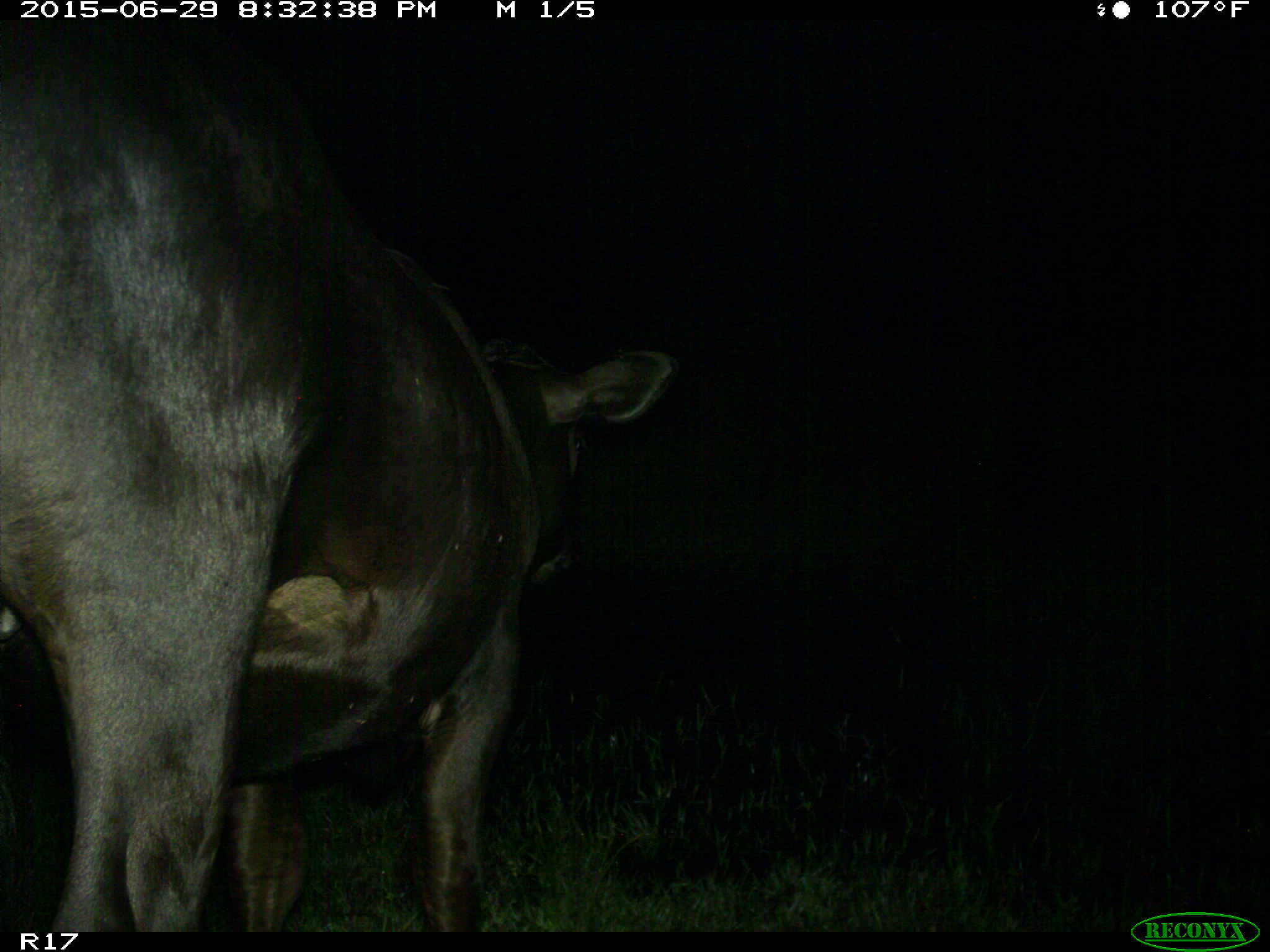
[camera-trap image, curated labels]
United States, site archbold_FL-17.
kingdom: Animalia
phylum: Chordata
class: Mammalia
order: Artiodactyla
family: Bovidae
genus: Bos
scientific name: Bos taurus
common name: domestic cow